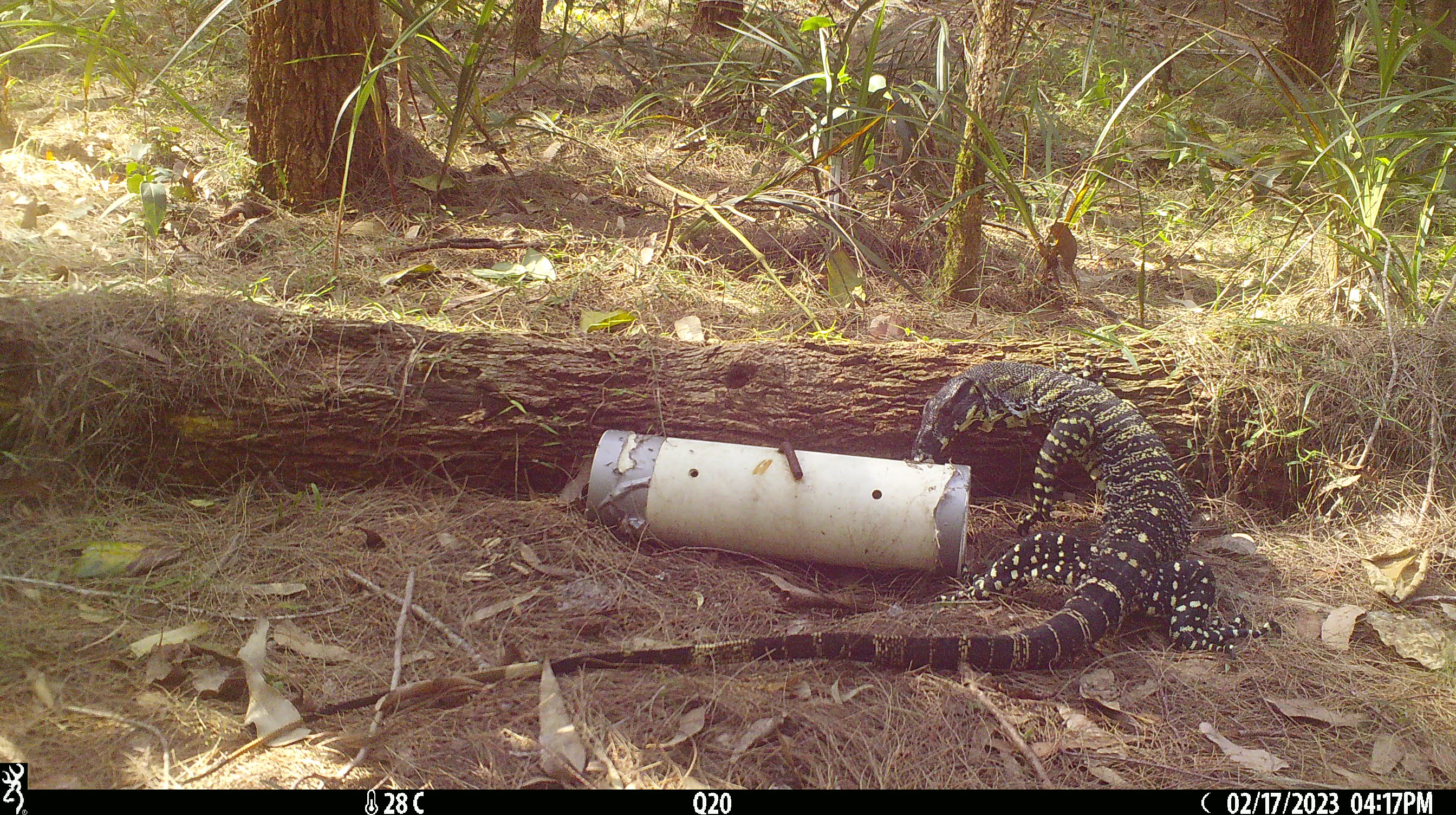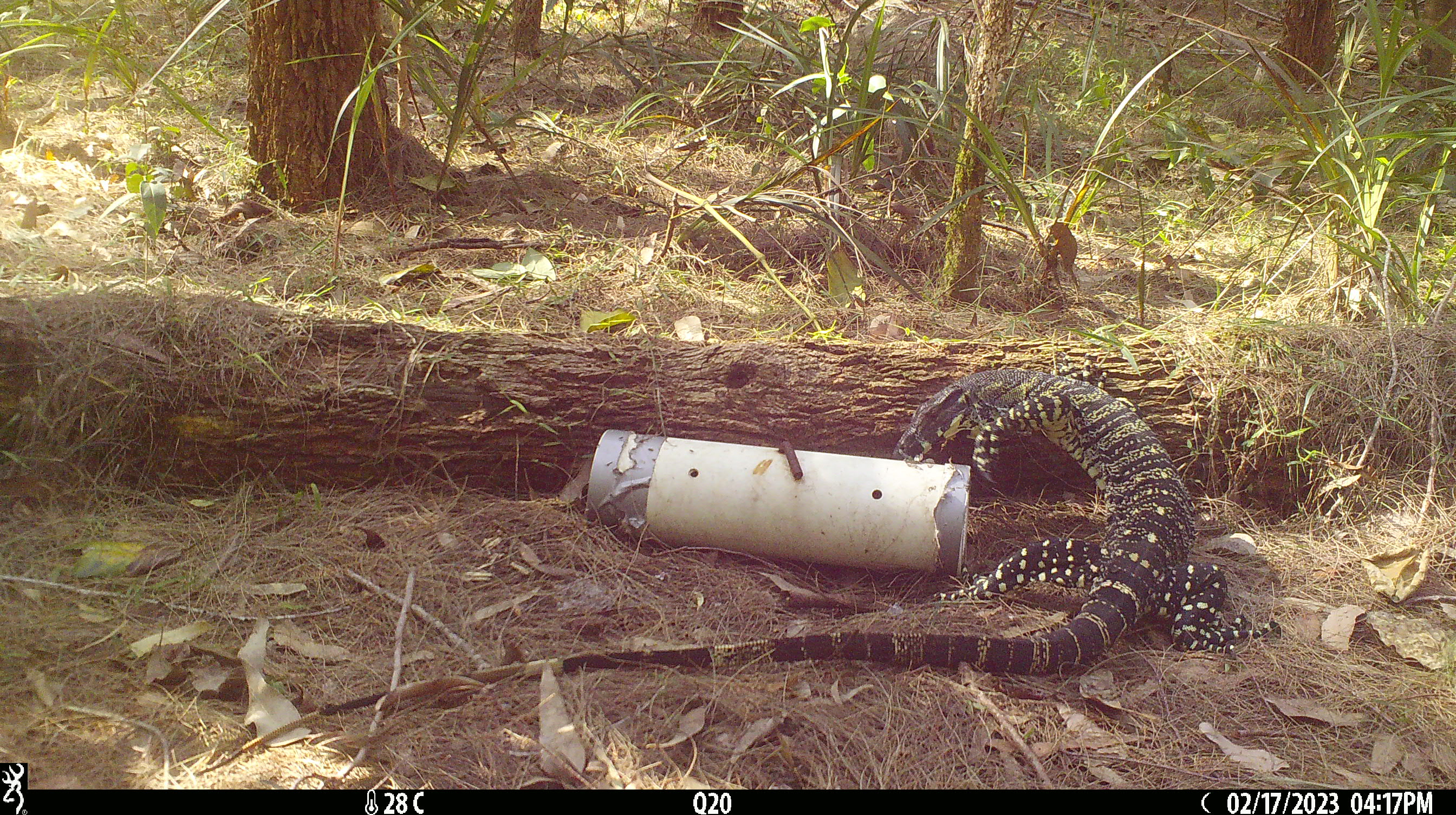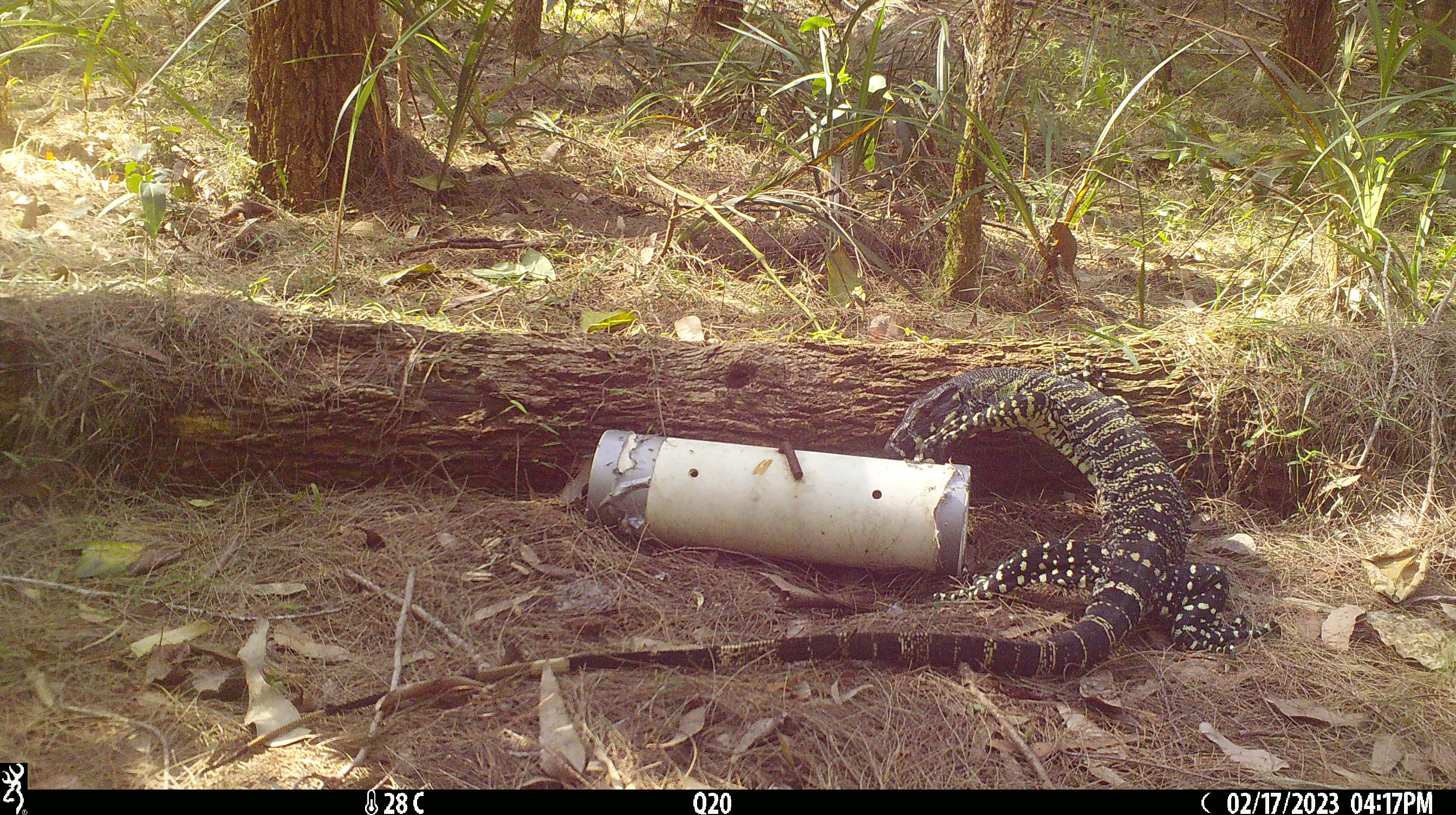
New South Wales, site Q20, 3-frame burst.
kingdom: Animalia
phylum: Chordata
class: Reptilia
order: Squamata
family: Varanidae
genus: Varanus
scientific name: Varanus varius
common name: lace monitor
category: goanna